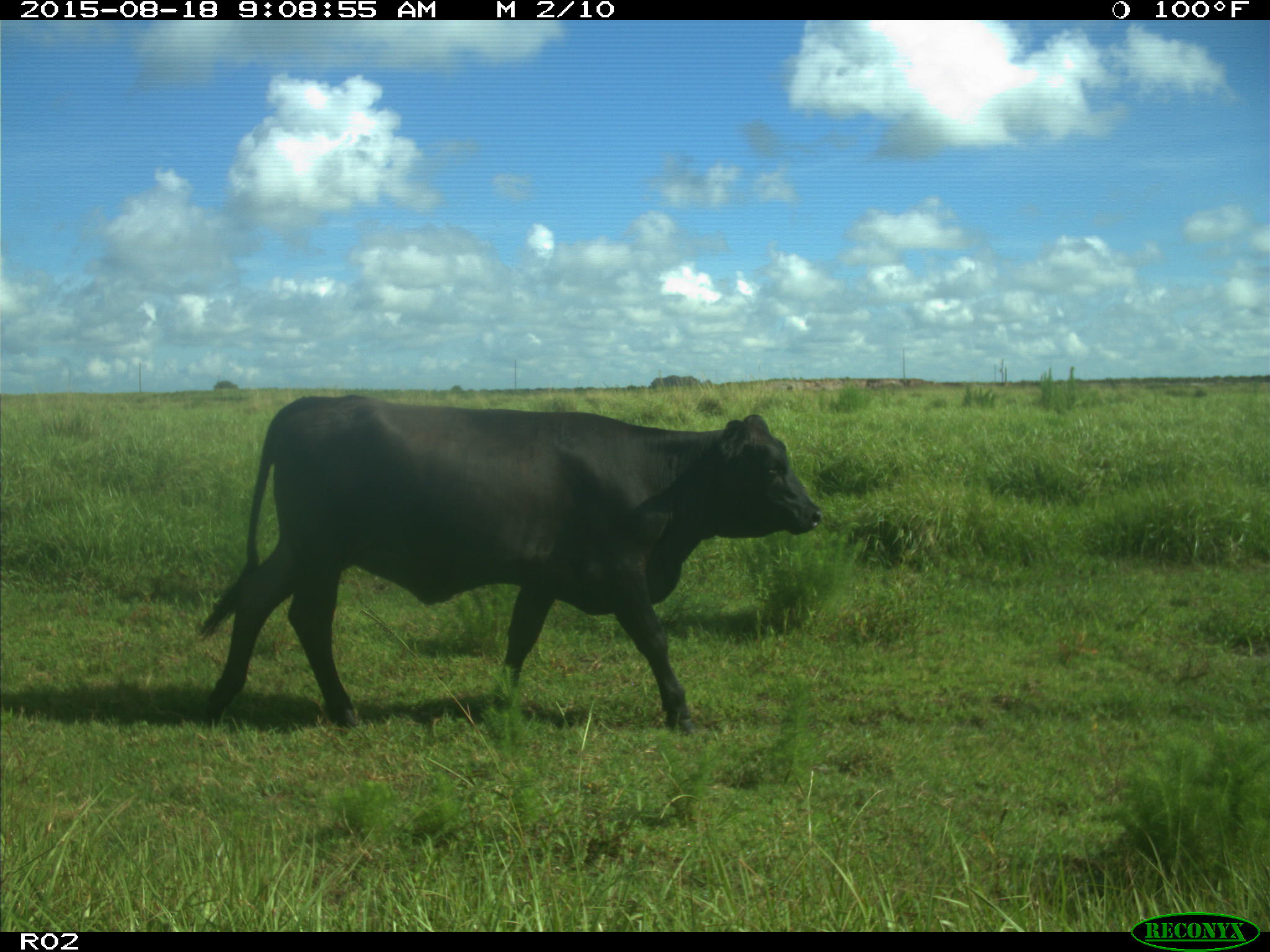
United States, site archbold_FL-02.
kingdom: Animalia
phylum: Chordata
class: Mammalia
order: Artiodactyla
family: Bovidae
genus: Bos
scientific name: Bos taurus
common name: domestic cow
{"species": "Bos taurus (domestic cow)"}